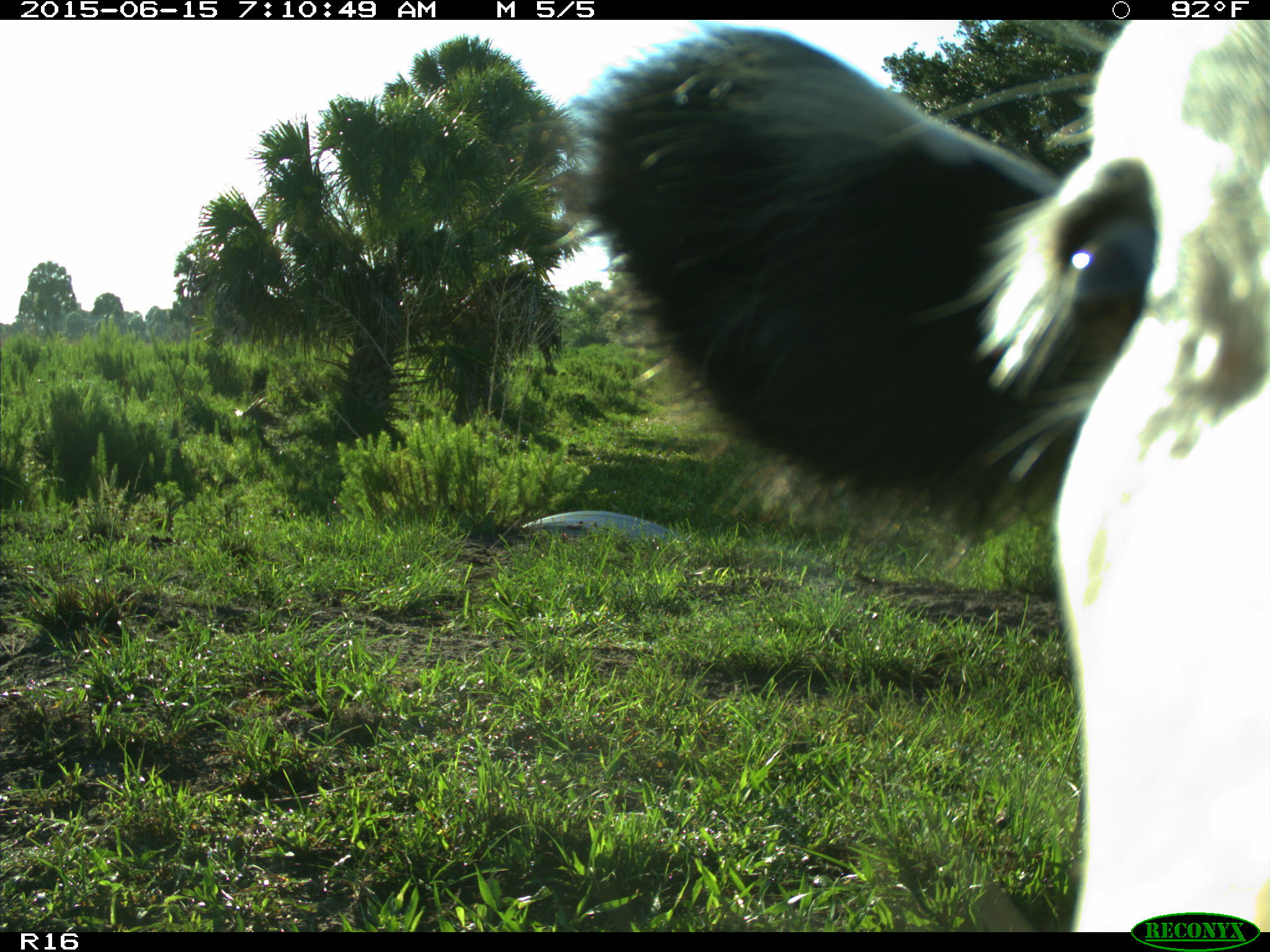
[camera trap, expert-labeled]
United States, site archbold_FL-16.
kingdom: Animalia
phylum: Chordata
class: Mammalia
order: Artiodactyla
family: Bovidae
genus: Bos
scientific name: Bos taurus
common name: domestic cow